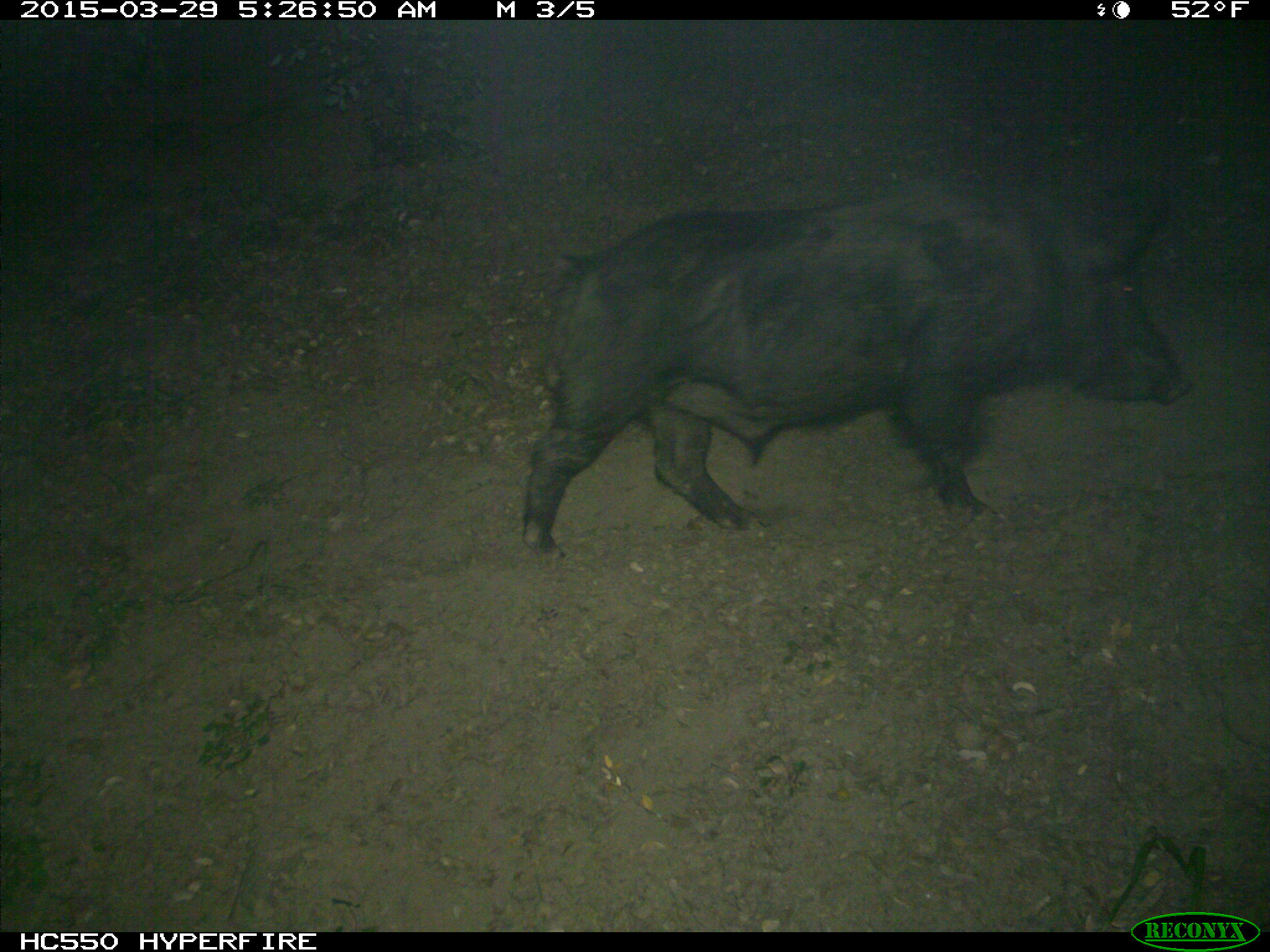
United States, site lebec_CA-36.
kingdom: Animalia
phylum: Chordata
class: Mammalia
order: Artiodactyla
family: Suidae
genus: Sus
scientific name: Sus scrofa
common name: wild boar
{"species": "Sus scrofa (wild boar)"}